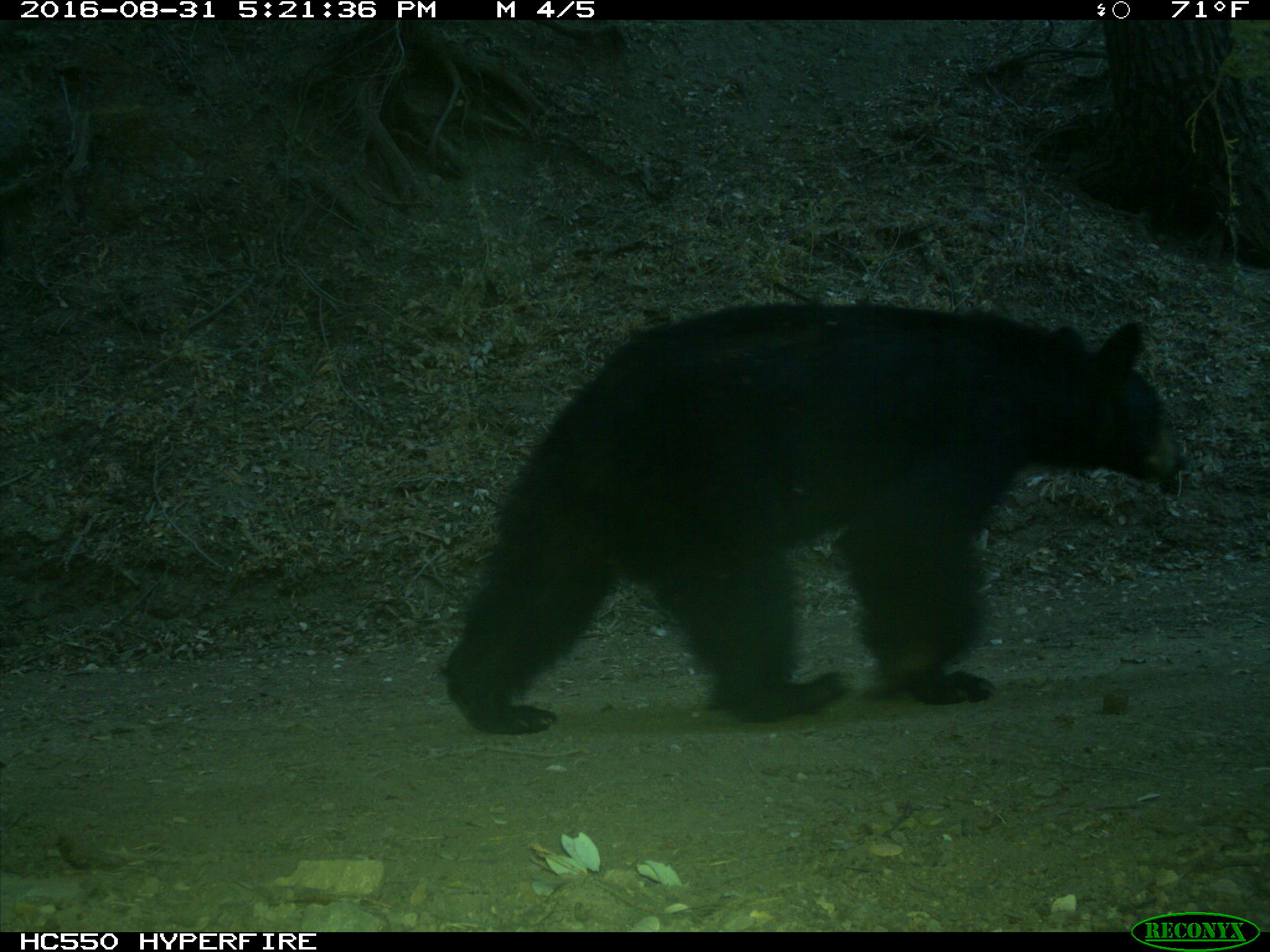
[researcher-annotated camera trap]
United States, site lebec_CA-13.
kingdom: Animalia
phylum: Chordata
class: Mammalia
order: Carnivora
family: Ursidae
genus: Ursus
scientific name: Ursus americanus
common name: american black bear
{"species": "Ursus americanus (american black bear)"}